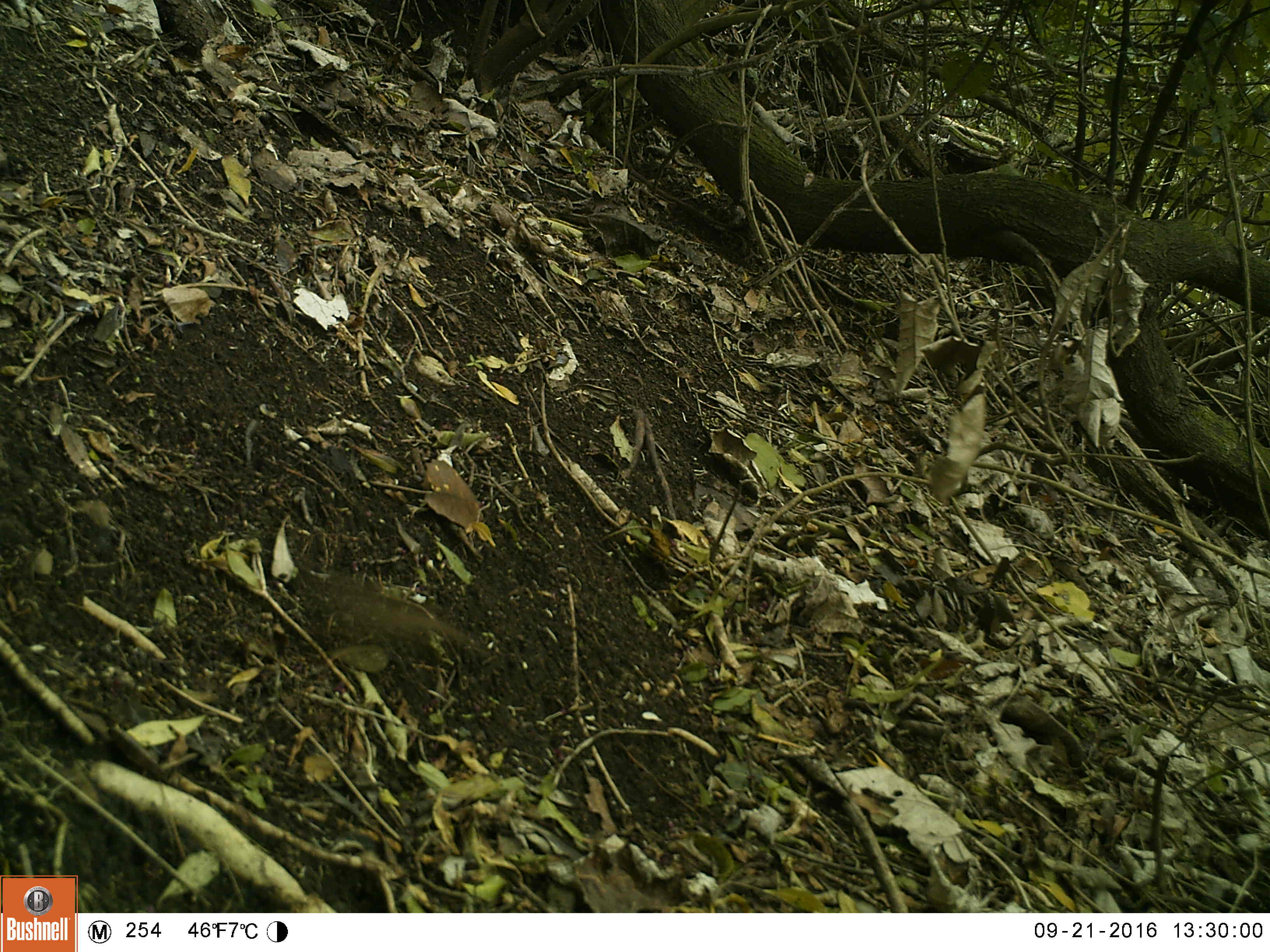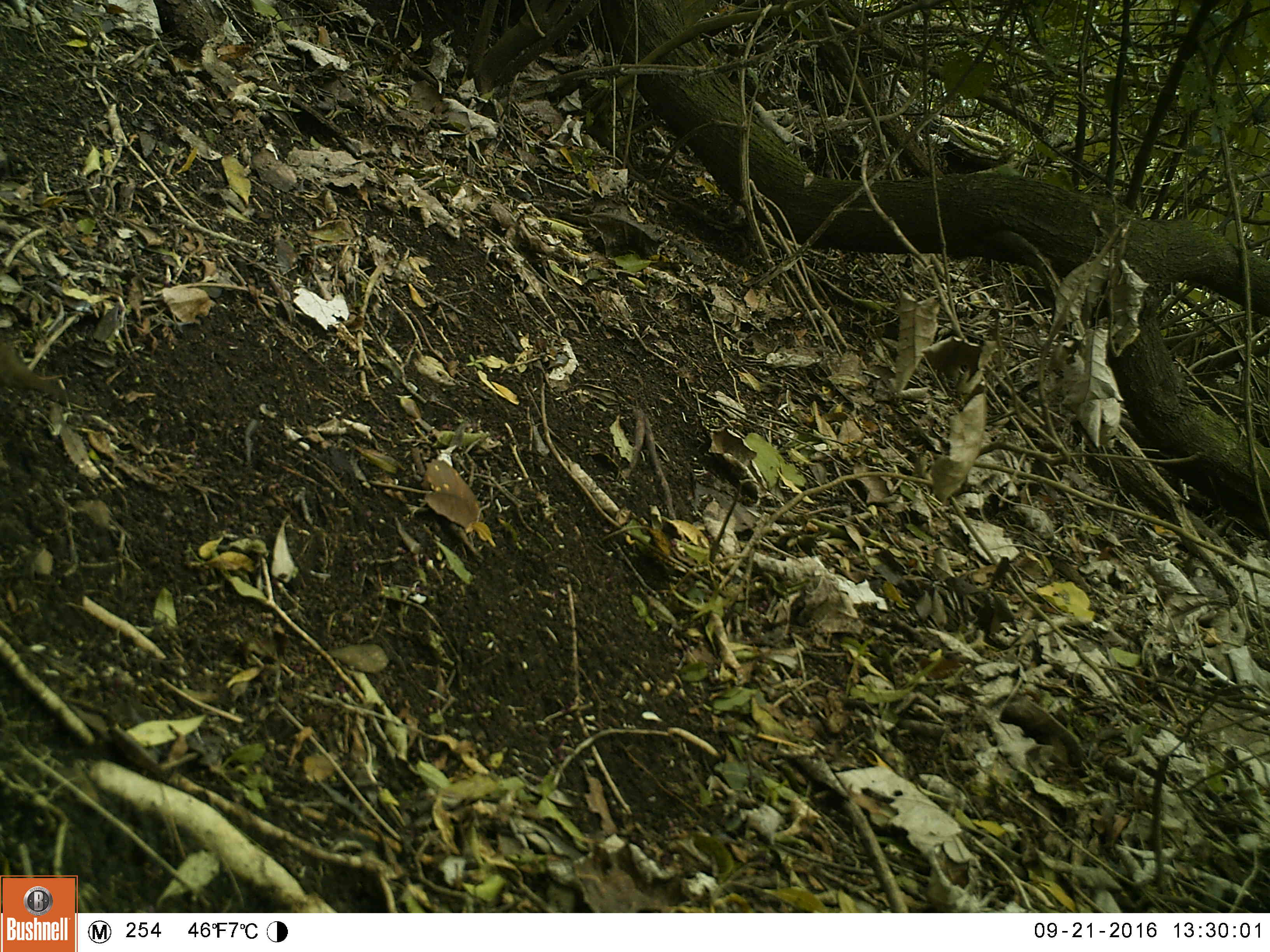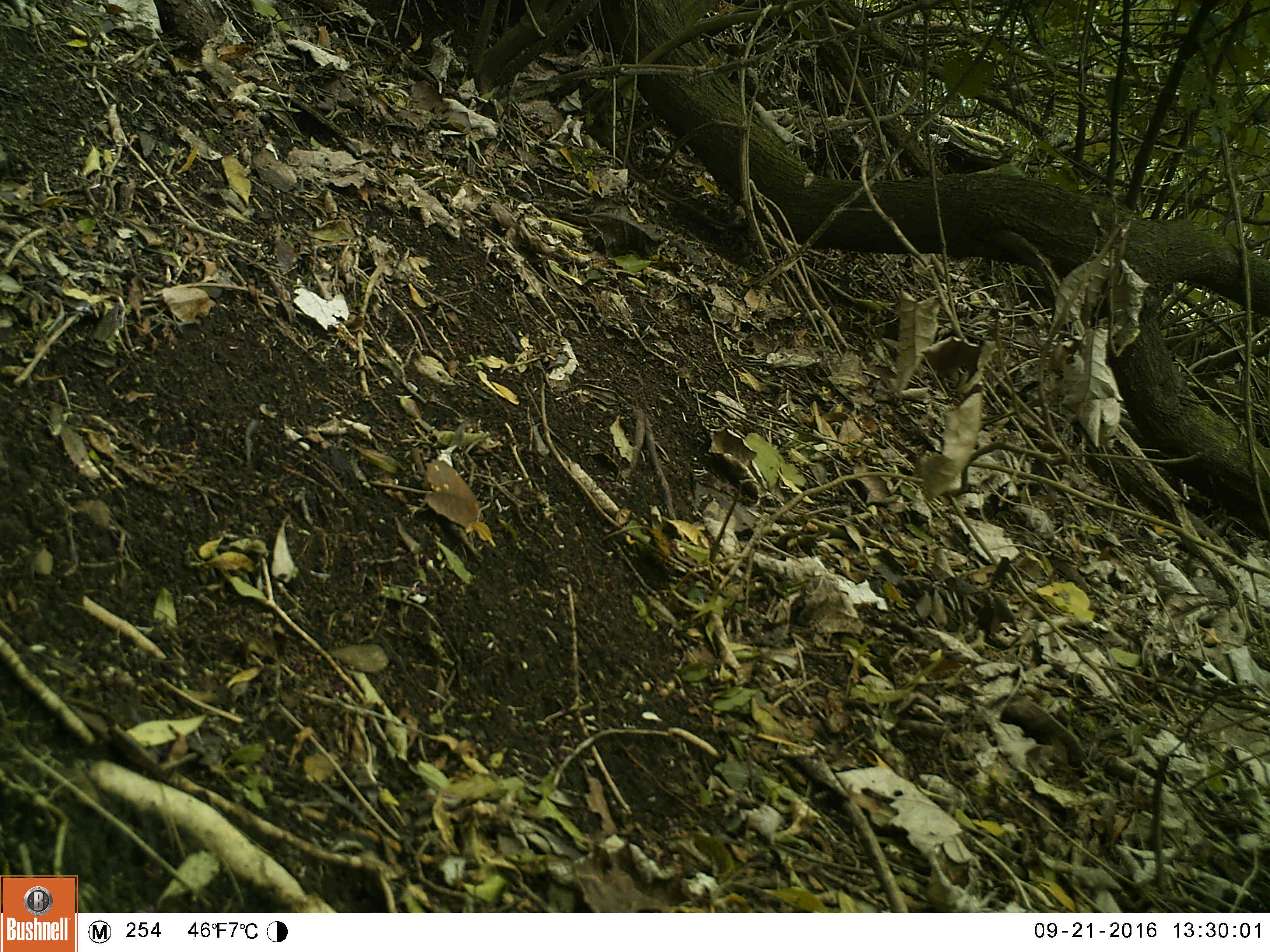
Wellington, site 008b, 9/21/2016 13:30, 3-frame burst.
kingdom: Animalia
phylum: Chordata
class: Aves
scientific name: Aves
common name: bird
Bird (Aves).